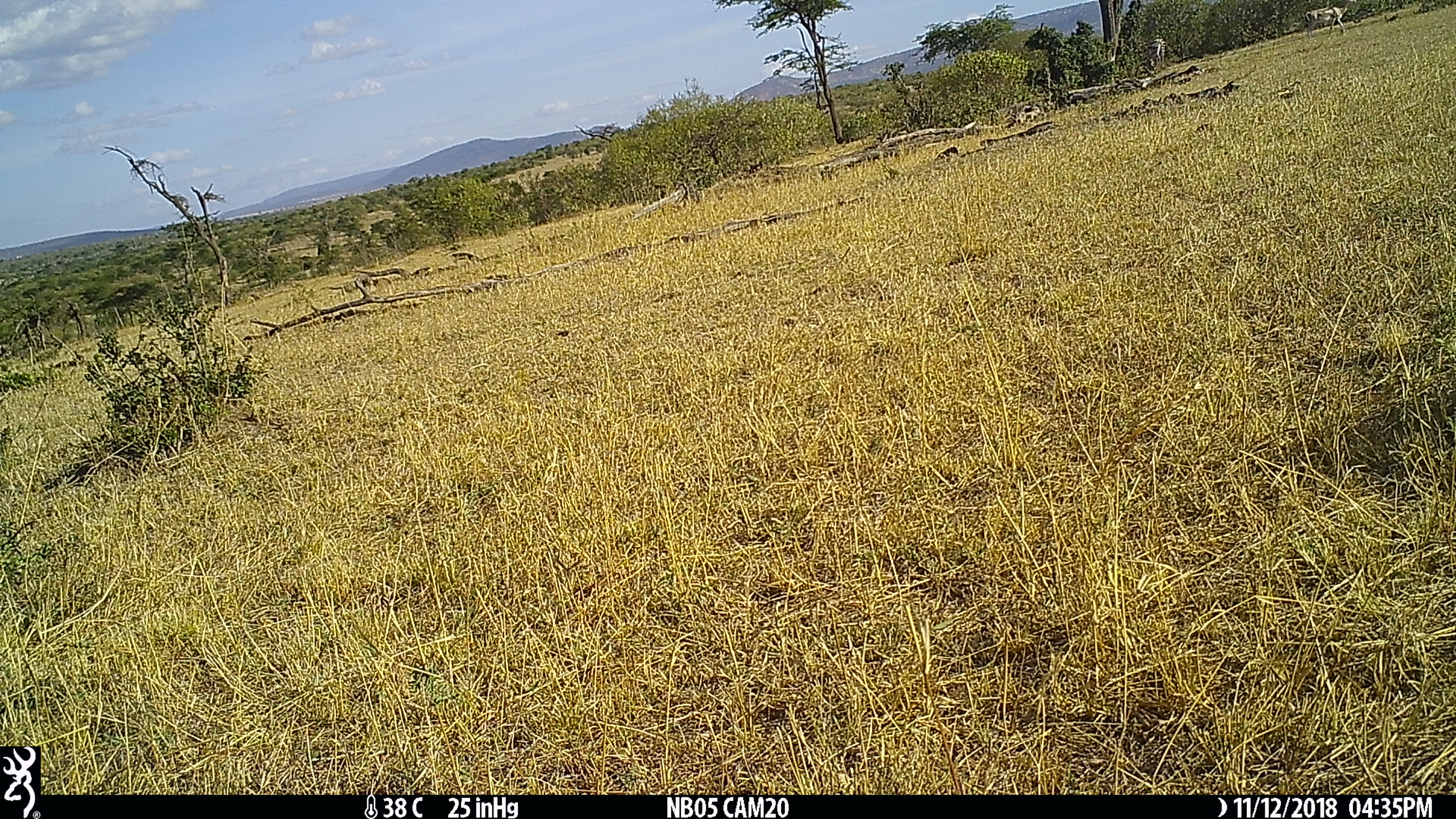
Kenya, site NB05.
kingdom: Animalia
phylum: Chordata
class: Mammalia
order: Artiodactyla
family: Bovidae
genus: Nanger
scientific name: Nanger granti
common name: grant's gazelle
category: gazelle grants